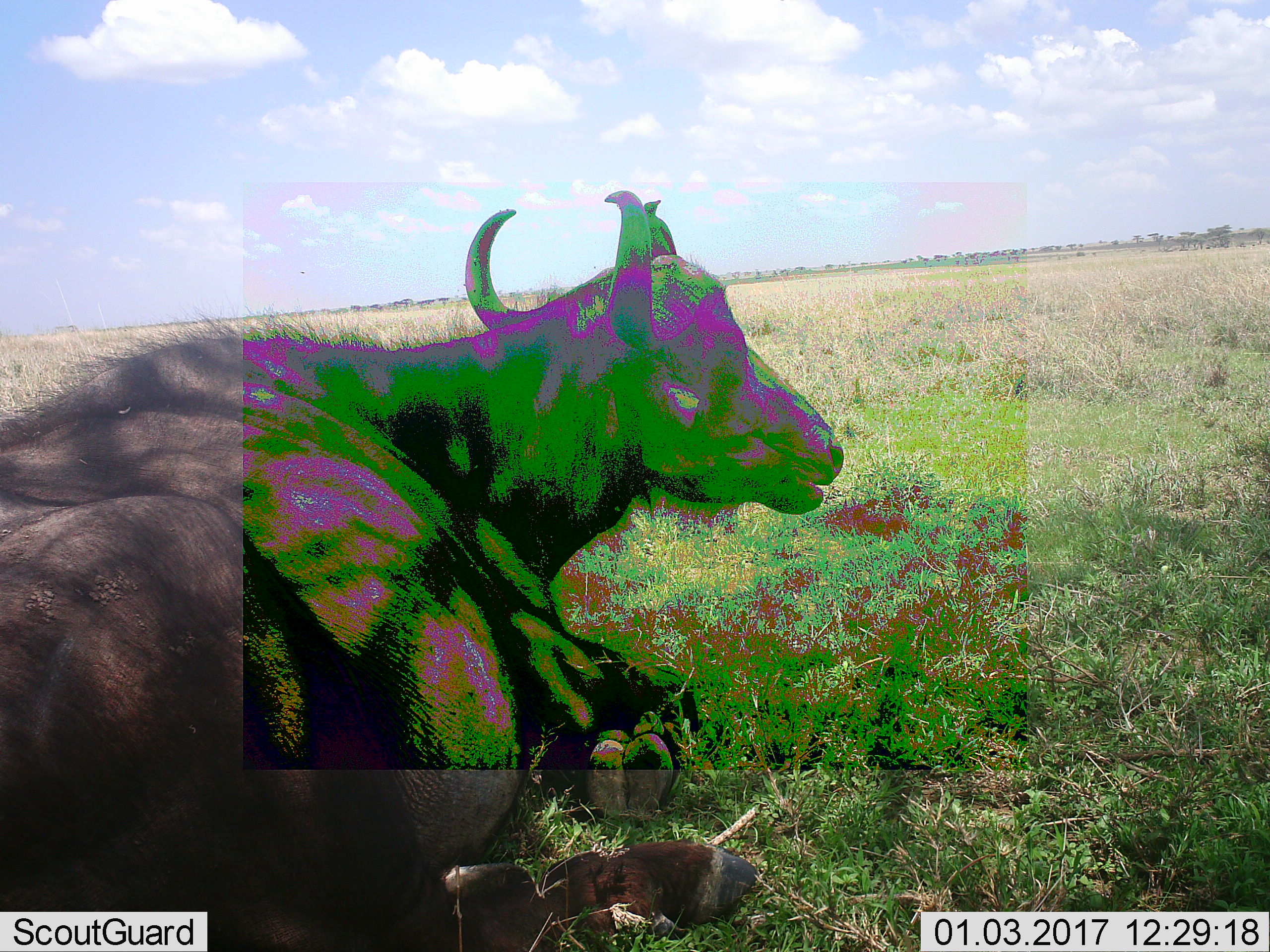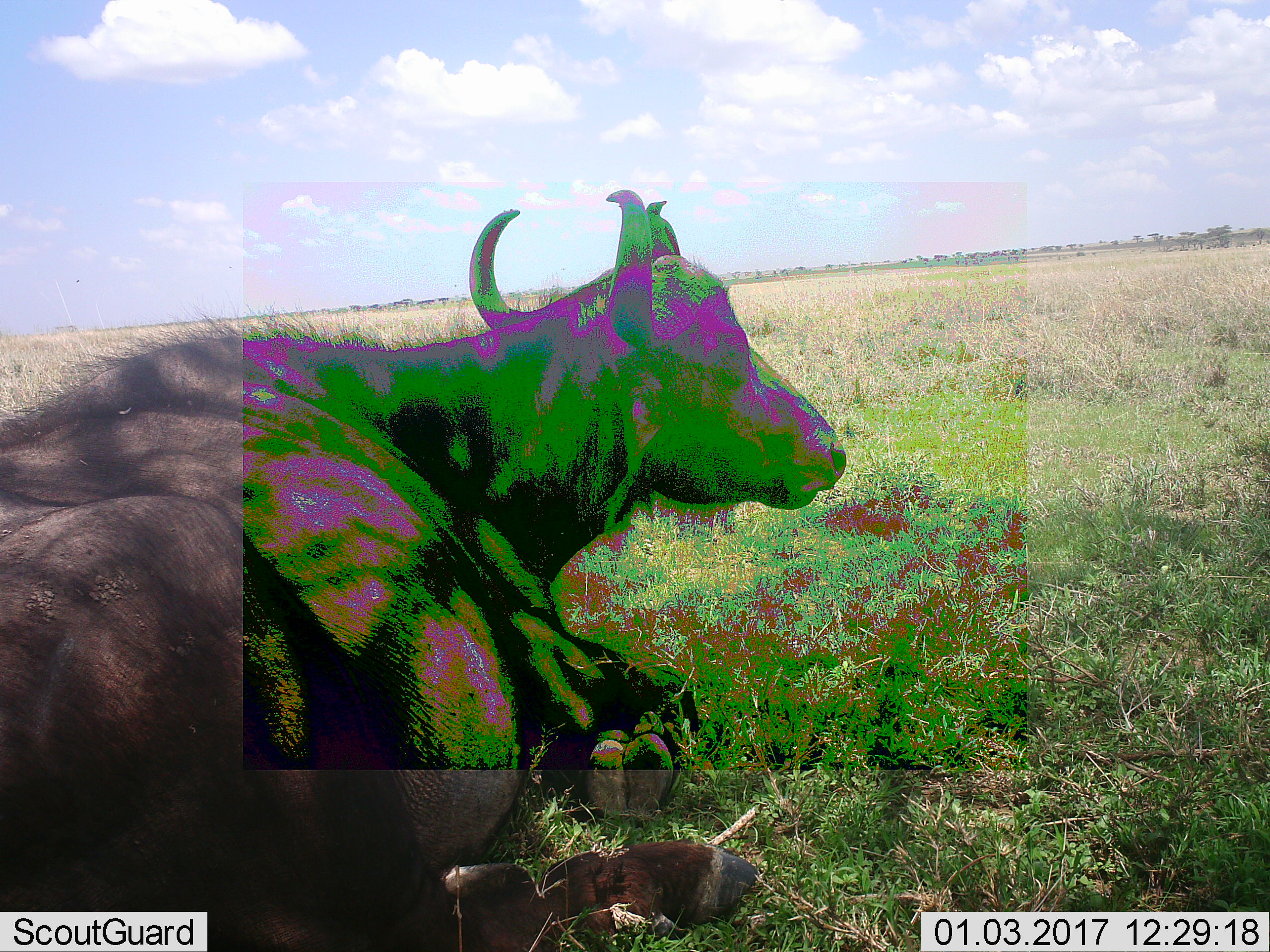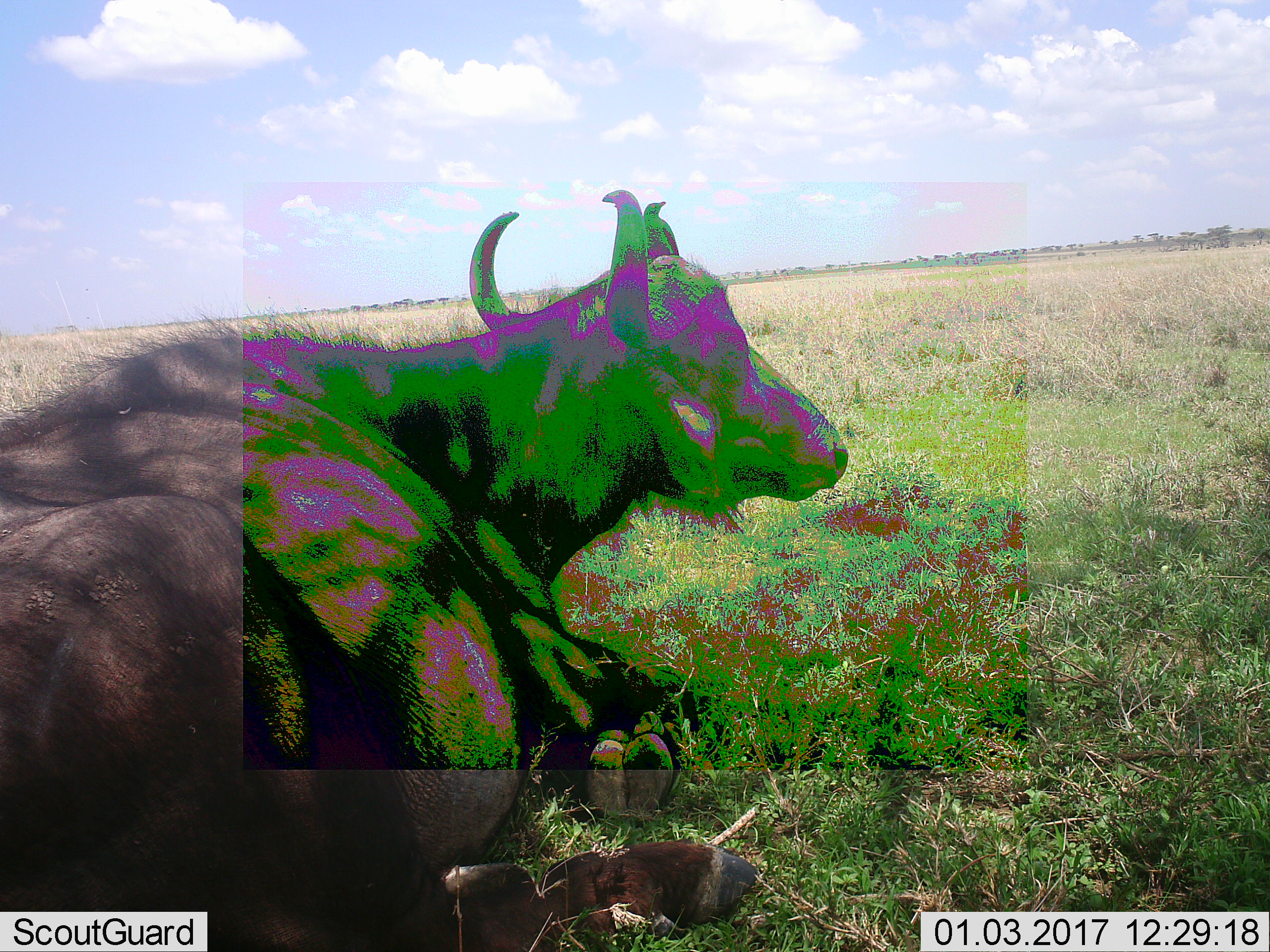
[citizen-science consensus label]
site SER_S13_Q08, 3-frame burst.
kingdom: Animalia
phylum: Chordata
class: Mammalia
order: Artiodactyla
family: Bovidae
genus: Syncerus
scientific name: Syncerus caffer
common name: african buffalo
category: buffalo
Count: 1.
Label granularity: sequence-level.